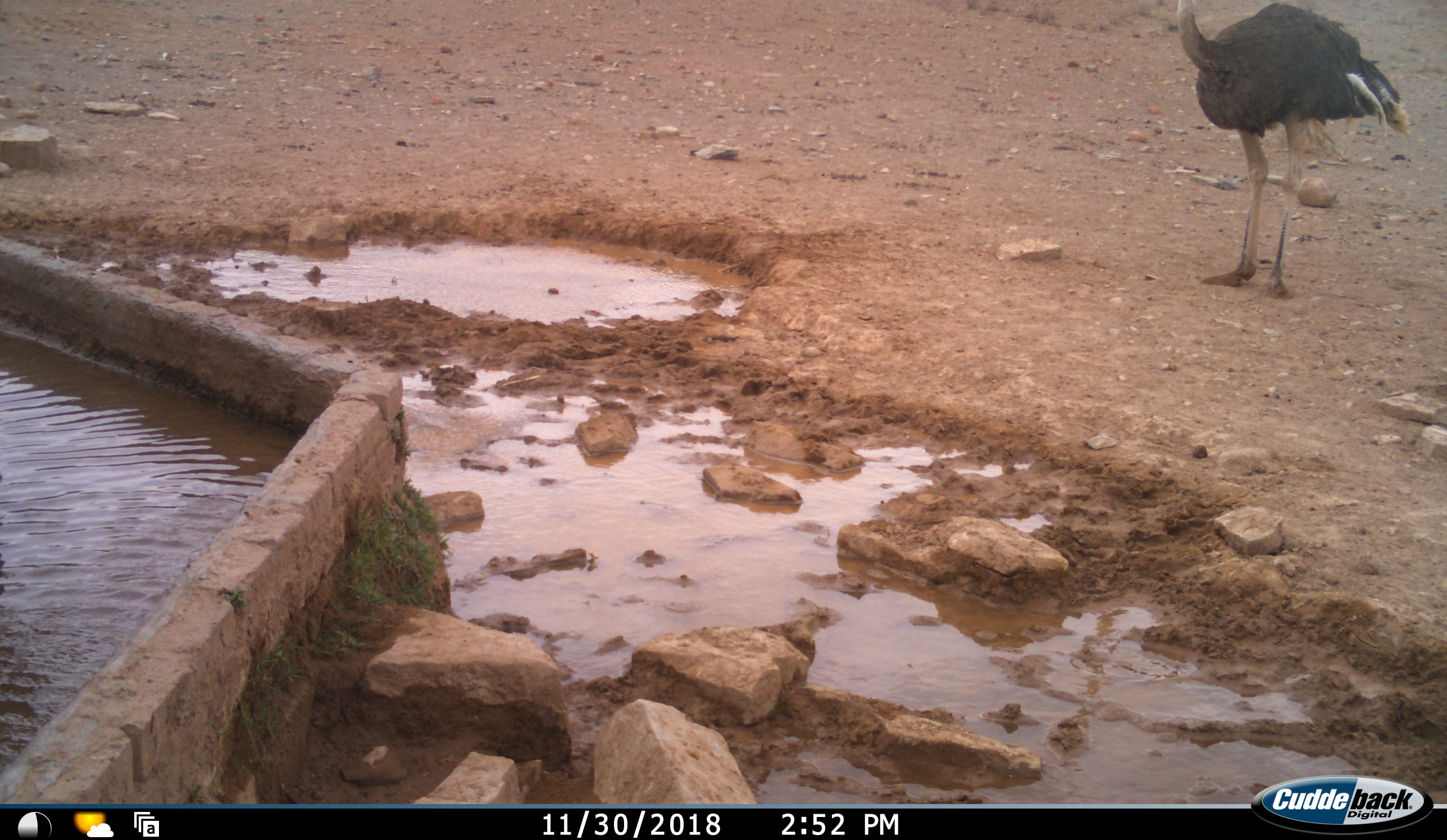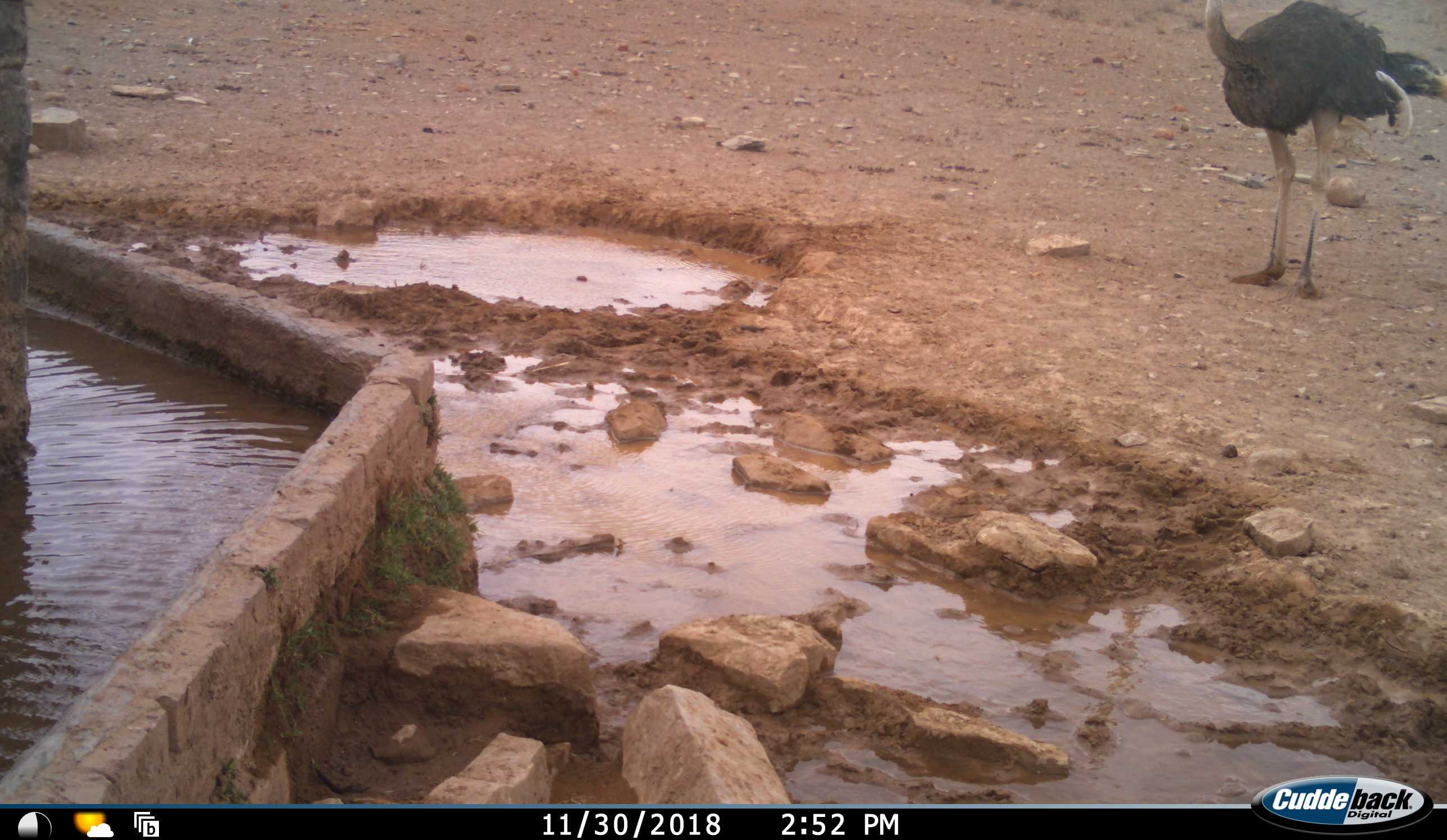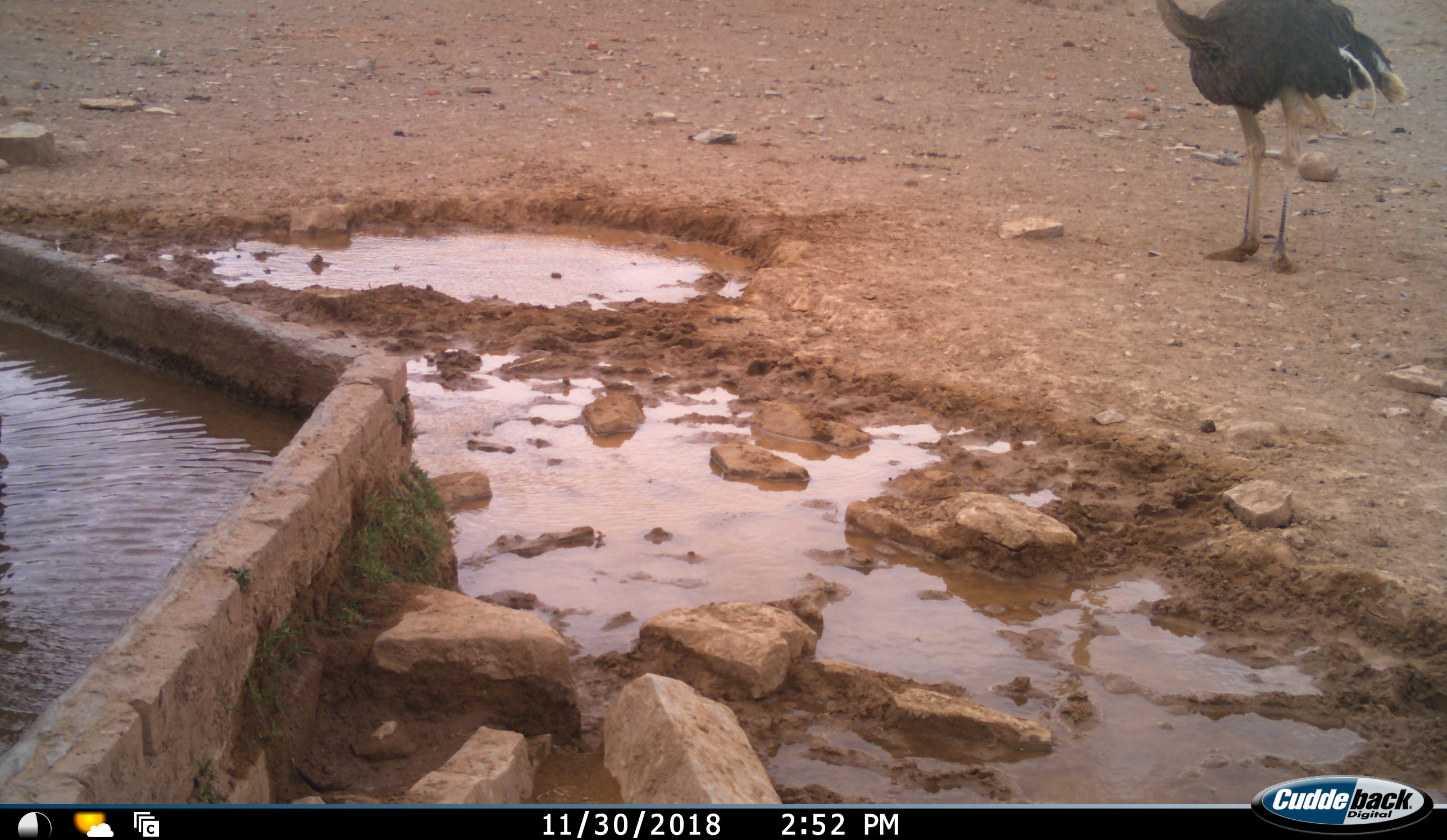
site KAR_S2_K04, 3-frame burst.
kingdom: Animalia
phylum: Chordata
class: Aves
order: Struthioniformes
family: Struthionidae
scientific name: Struthionidae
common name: ostrich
Ostrich (Struthionidae), count 1. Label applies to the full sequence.